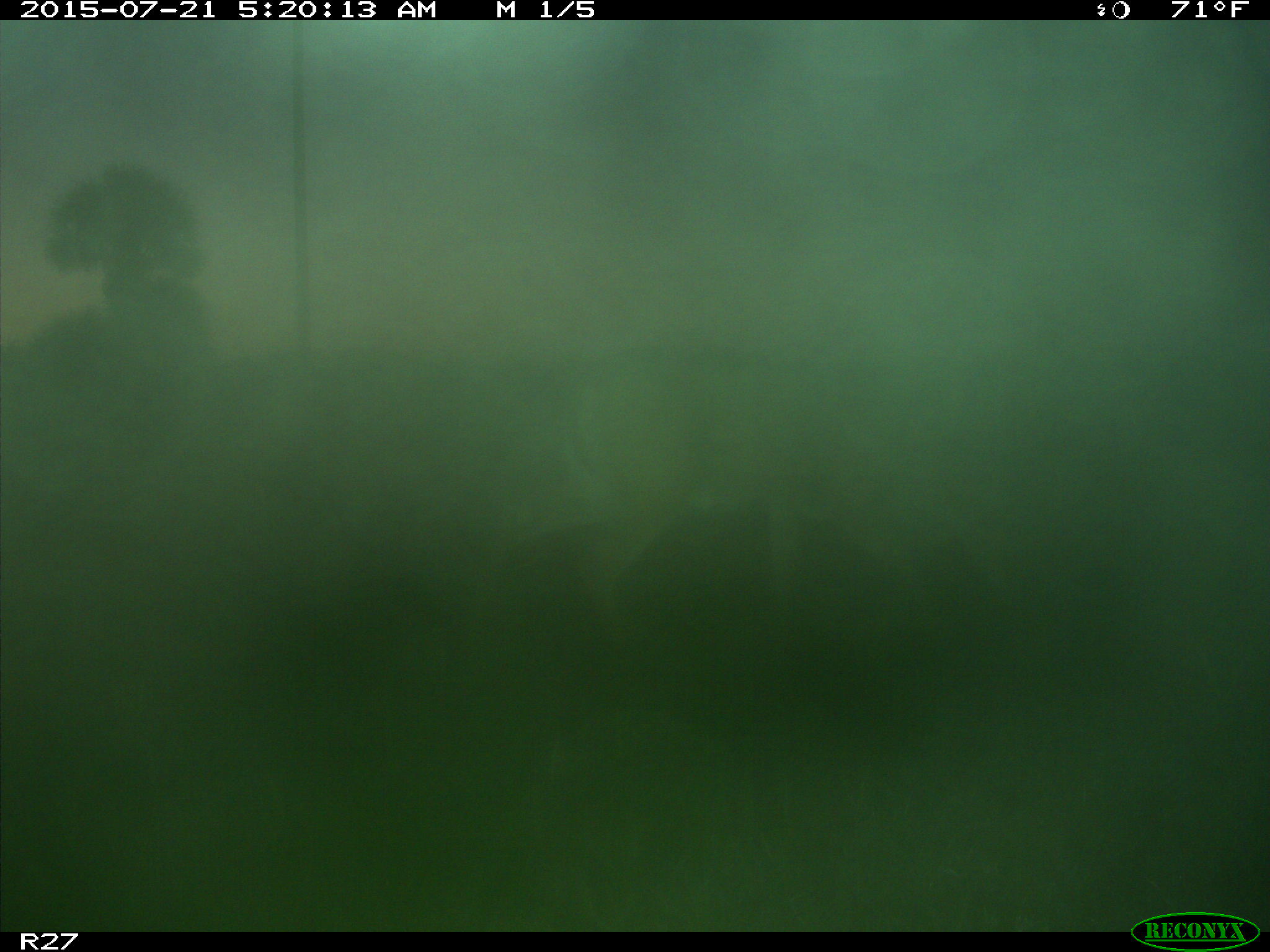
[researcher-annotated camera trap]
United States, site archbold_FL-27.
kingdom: Animalia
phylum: Chordata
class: Mammalia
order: Artiodactyla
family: Cervidae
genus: Odocoileus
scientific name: Odocoileus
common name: deer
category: unidentified deer